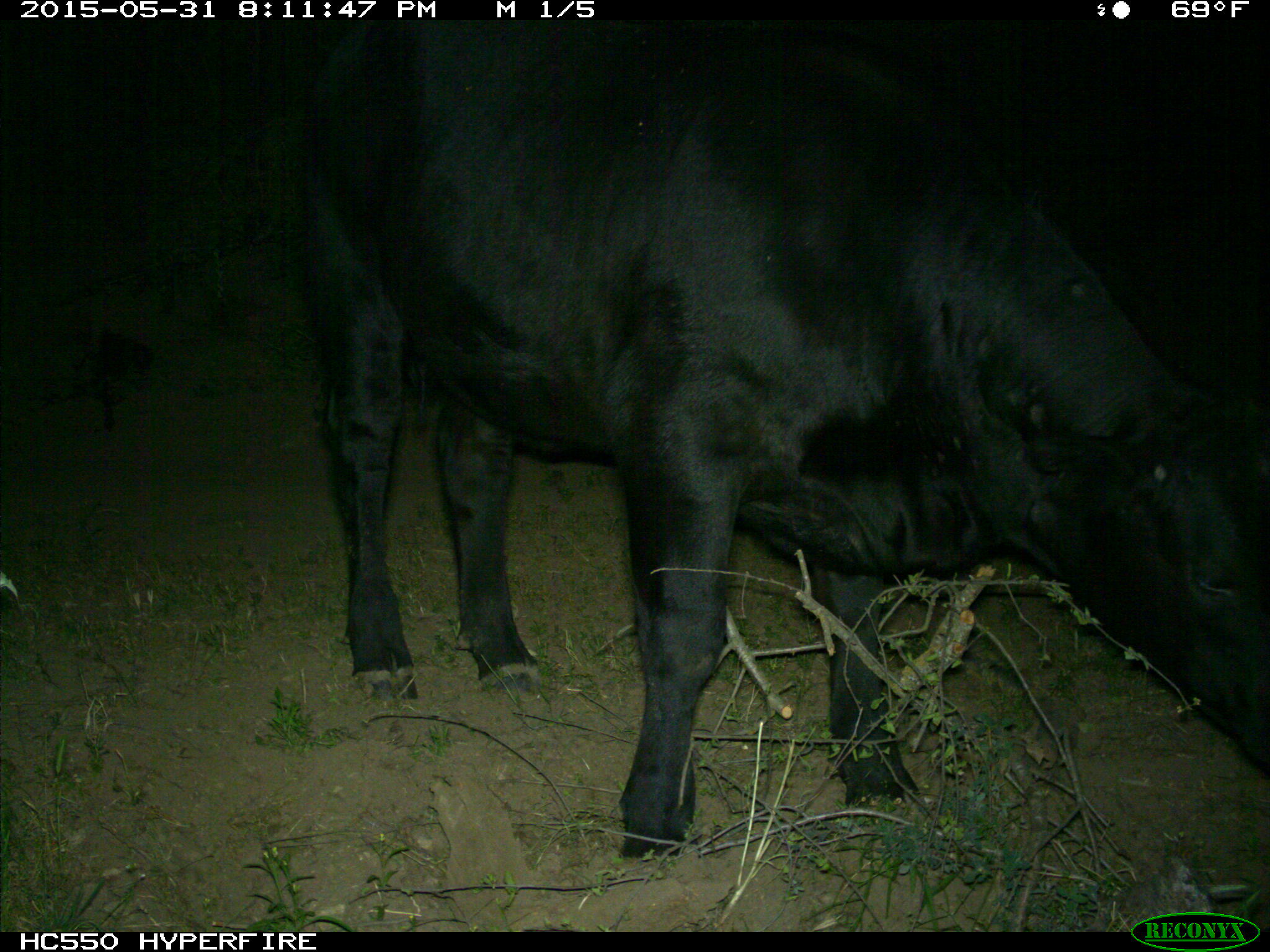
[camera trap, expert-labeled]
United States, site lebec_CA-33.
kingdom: Animalia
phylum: Chordata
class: Mammalia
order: Artiodactyla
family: Bovidae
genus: Bos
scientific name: Bos taurus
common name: domestic cow